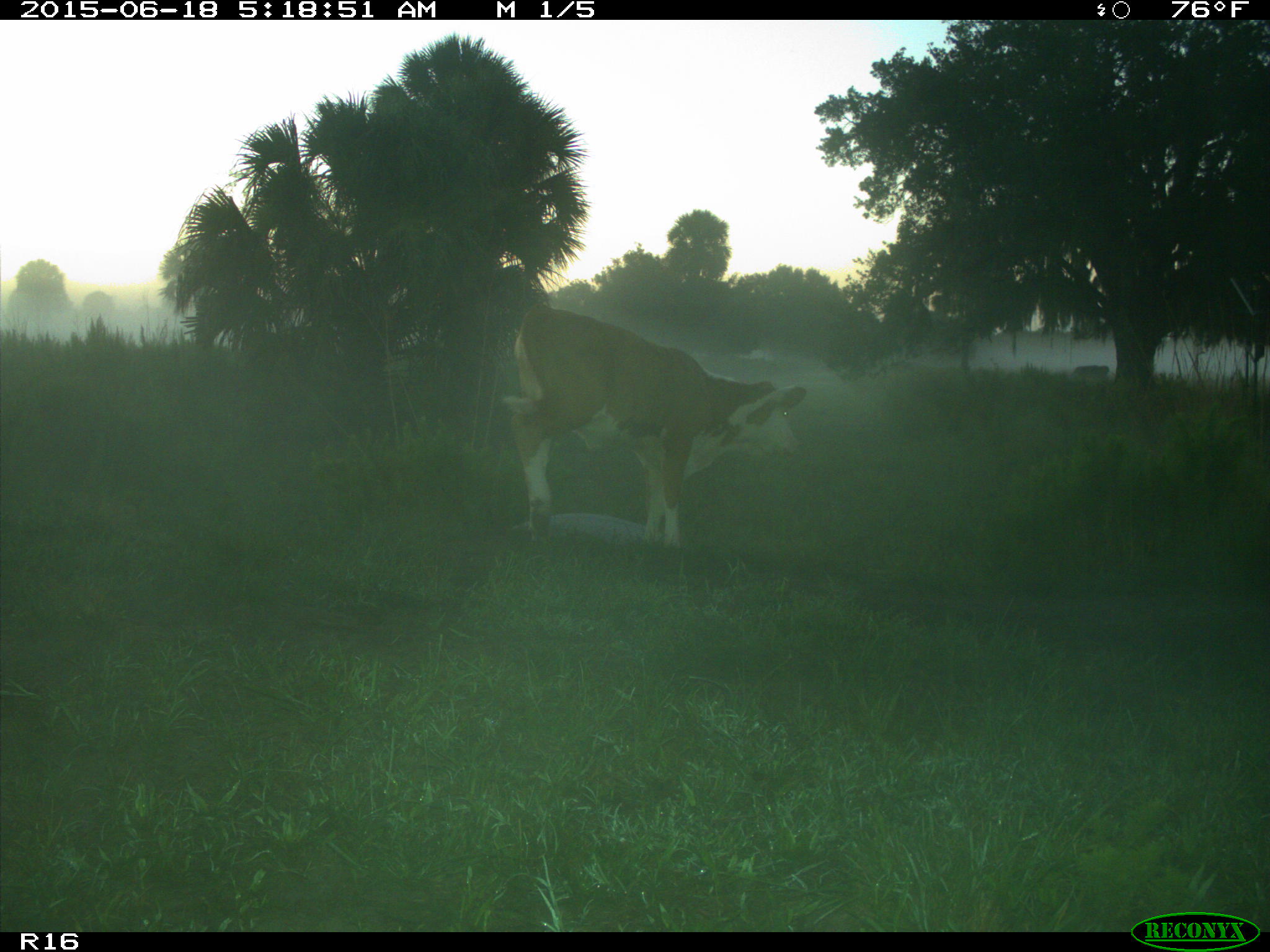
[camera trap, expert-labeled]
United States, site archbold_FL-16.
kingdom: Animalia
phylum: Chordata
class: Mammalia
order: Artiodactyla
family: Bovidae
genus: Bos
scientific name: Bos taurus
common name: domestic cow